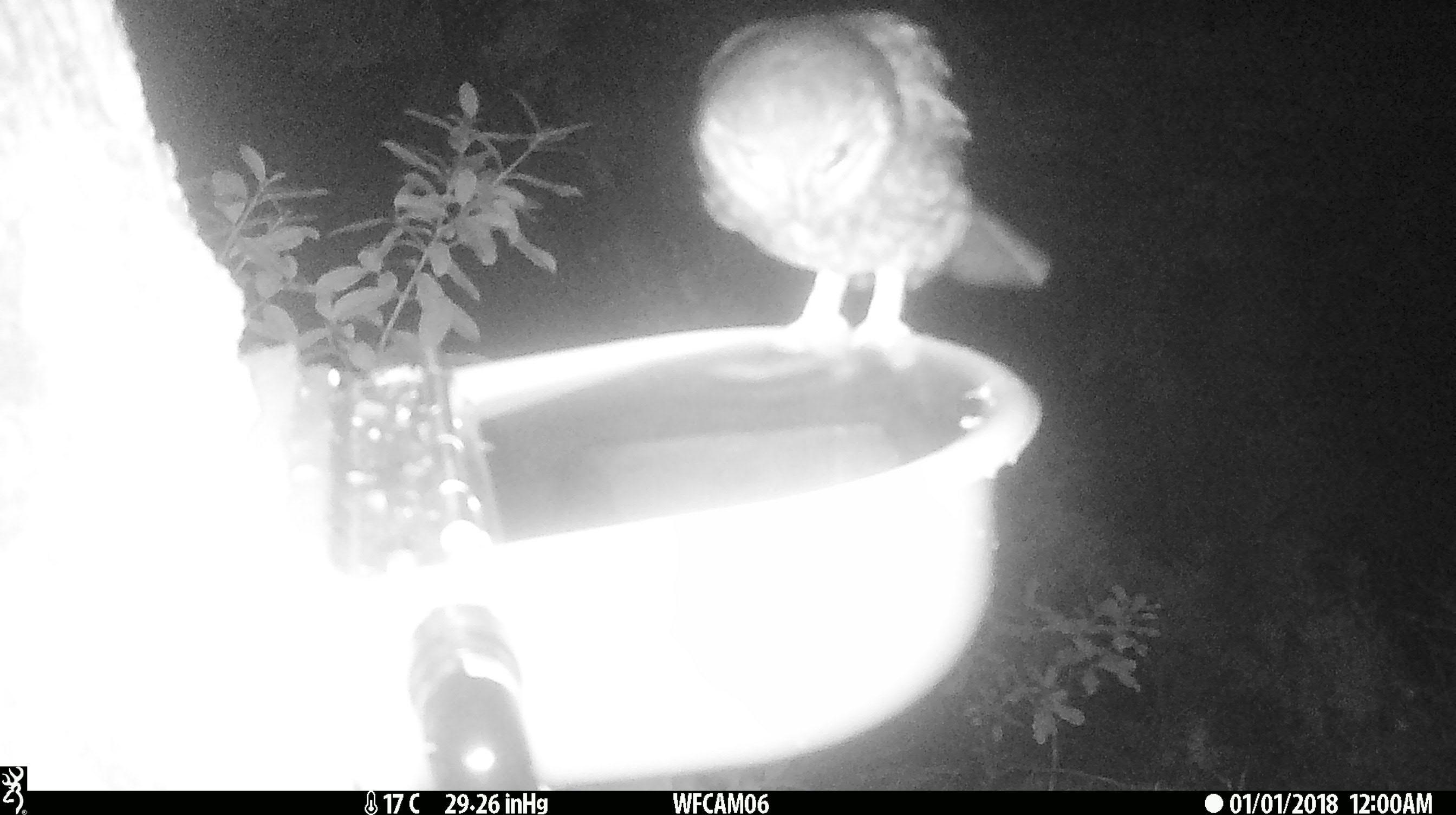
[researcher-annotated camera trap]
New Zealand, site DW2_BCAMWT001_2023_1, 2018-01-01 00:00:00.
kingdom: Animalia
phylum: Chordata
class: Aves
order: Strigiformes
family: Strigidae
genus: Ninox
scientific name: Ninox novaeseelandiae novaeseelandiae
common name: morepork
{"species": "morepork (Ninox novaeseelandiae novaeseelandiae)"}